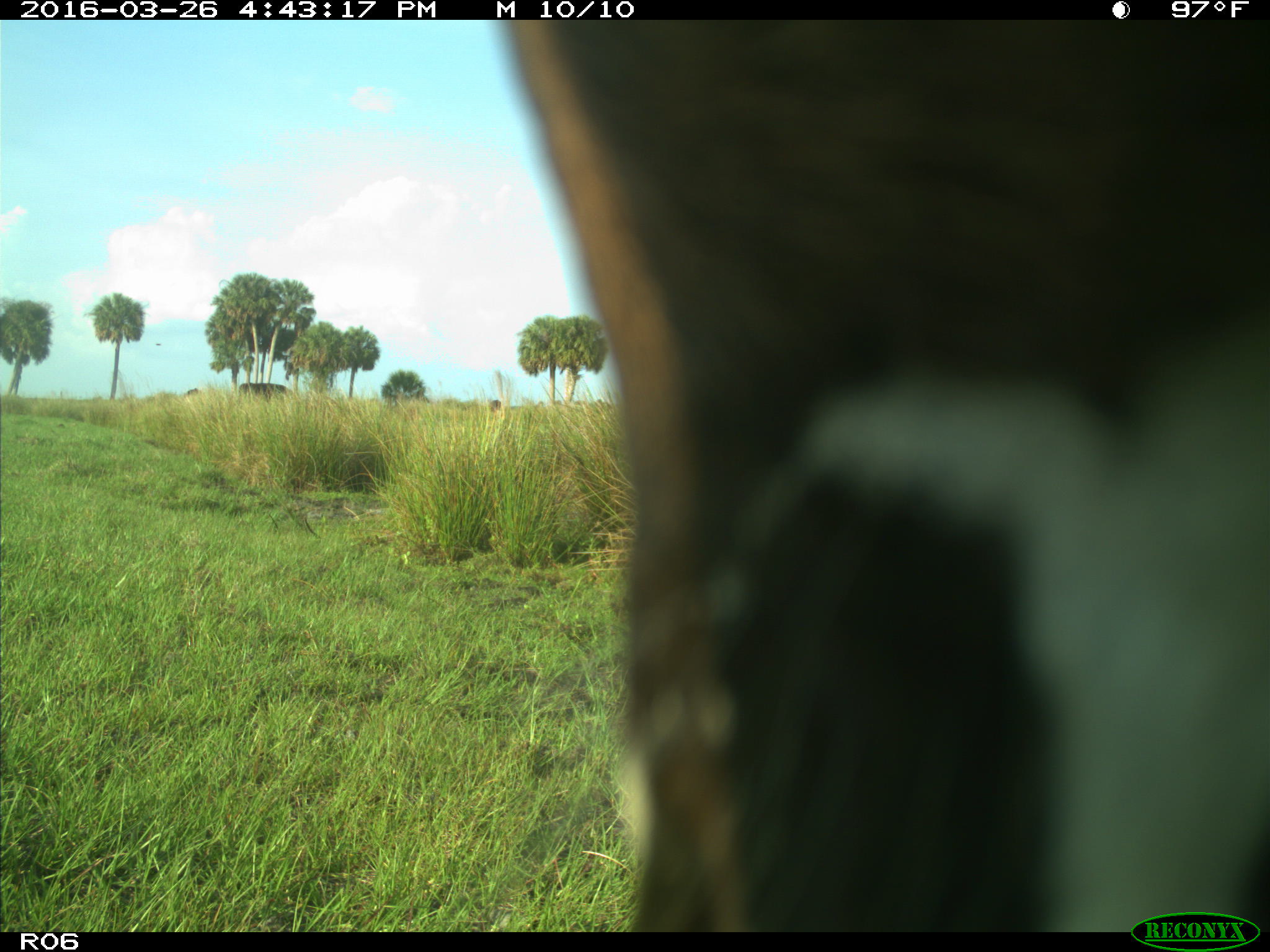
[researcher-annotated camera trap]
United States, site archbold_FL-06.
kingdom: Animalia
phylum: Chordata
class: Mammalia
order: Artiodactyla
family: Bovidae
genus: Bos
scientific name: Bos taurus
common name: domestic cow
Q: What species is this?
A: Bos taurus (domestic cow).